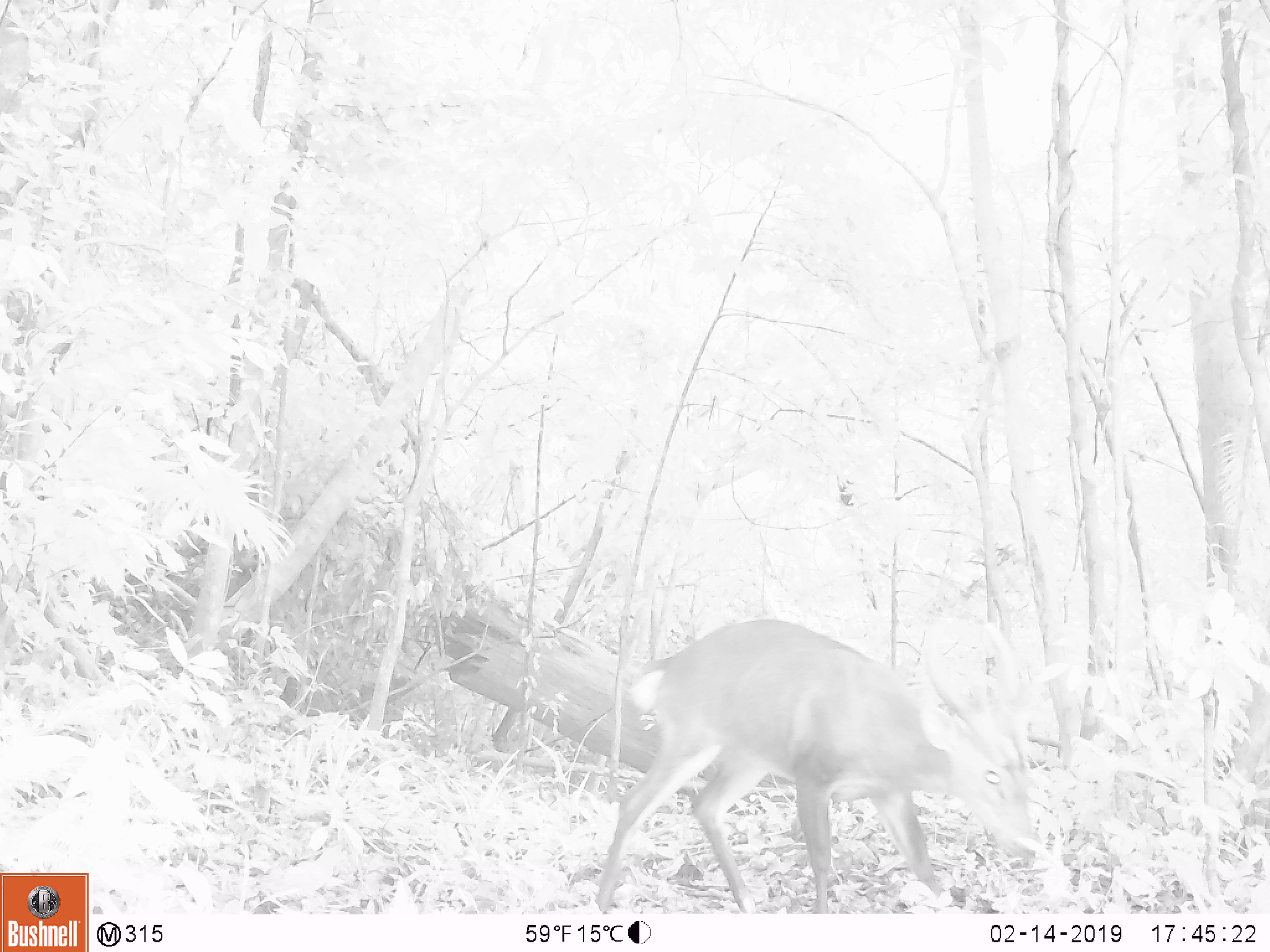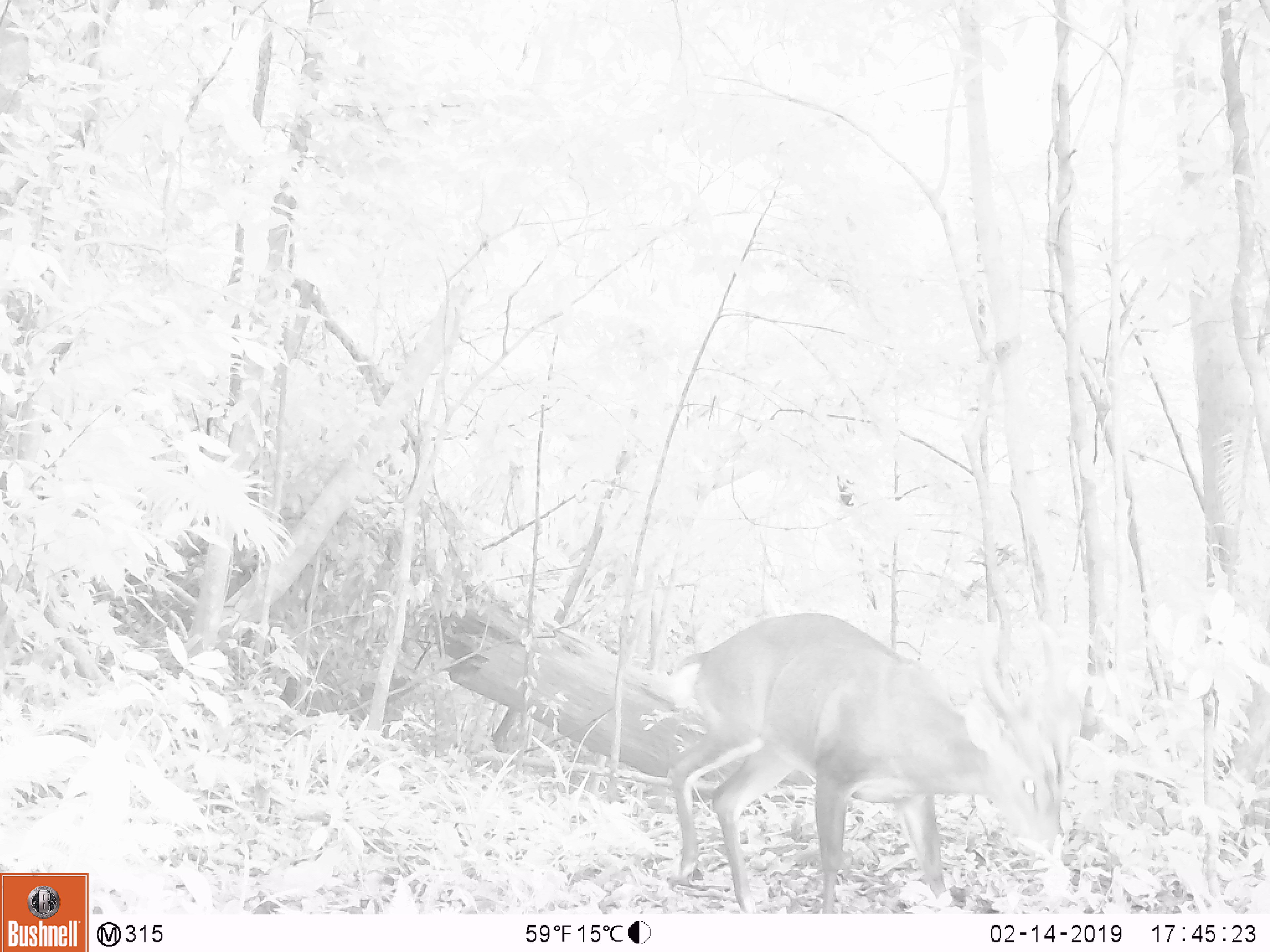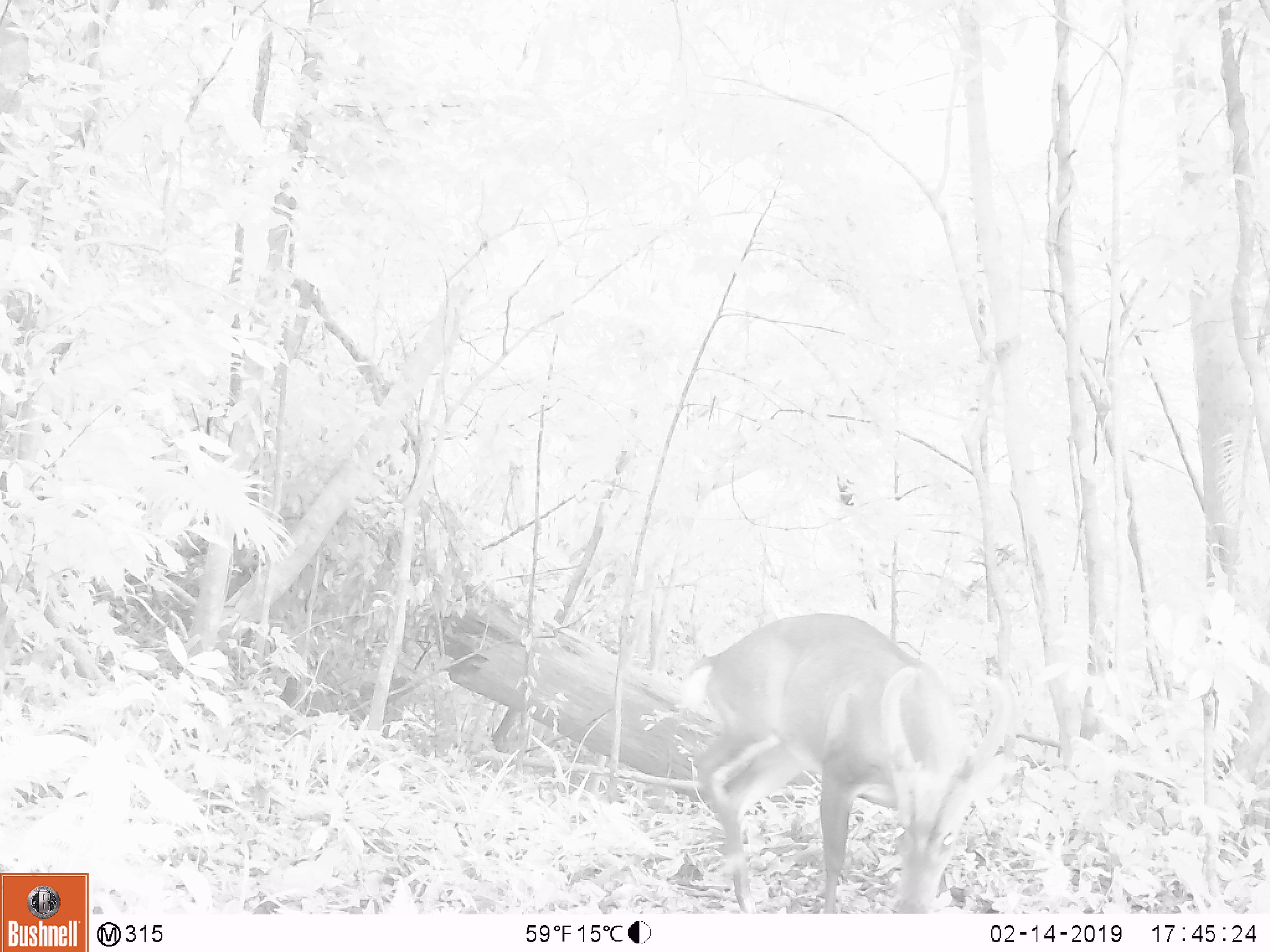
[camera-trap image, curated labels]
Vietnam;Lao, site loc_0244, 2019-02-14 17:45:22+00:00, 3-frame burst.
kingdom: Animalia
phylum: Chordata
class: Mammalia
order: Artiodactyla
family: Cervidae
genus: Muntiacus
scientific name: Muntiacus vuquangensis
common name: large-antlered muntjac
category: large antlered muntjac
Large antlered muntjac (large-antlered muntjac) (Muntiacus vuquangensis). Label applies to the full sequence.